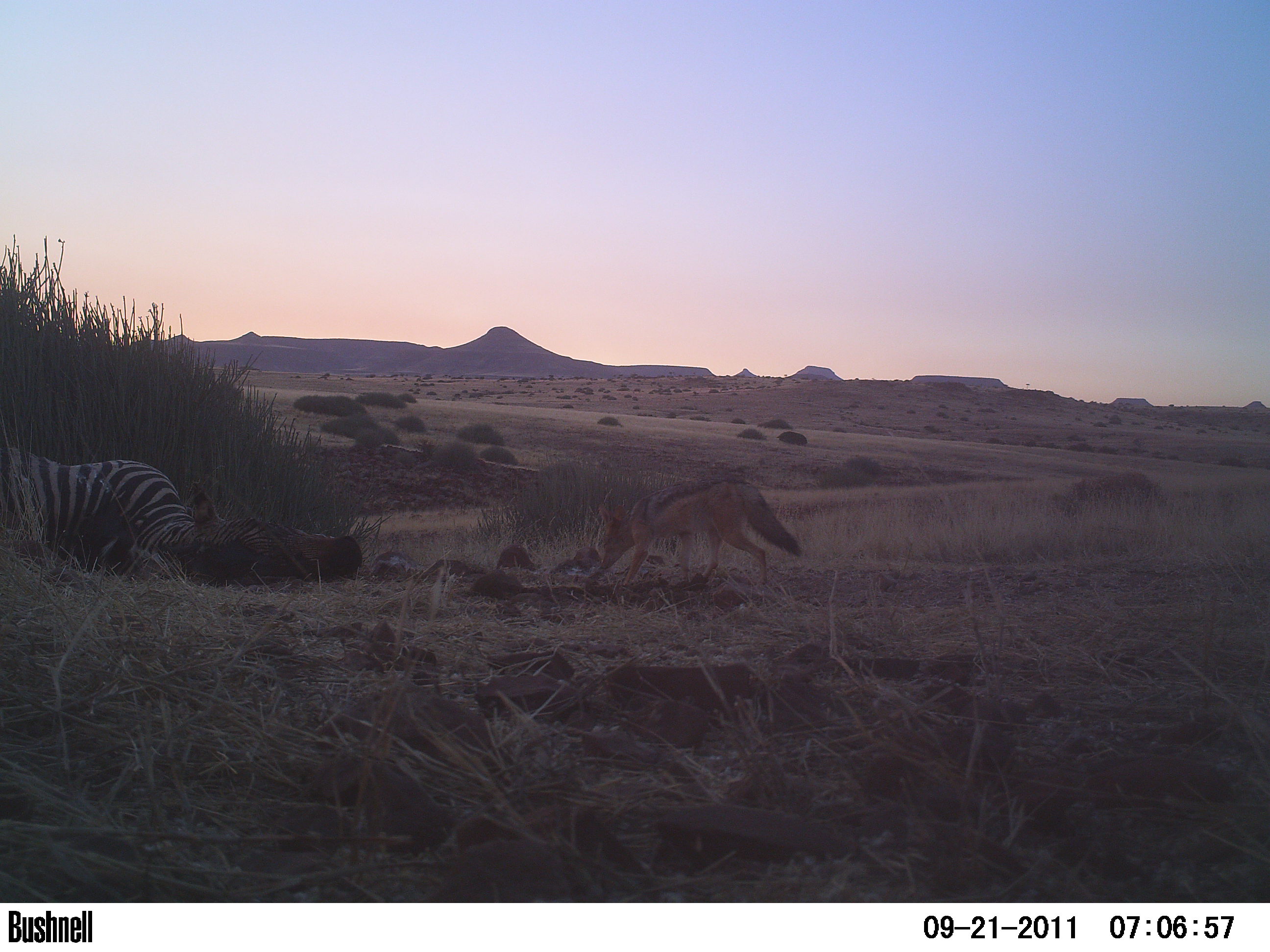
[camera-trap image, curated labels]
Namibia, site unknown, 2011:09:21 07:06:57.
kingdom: Animalia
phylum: Chordata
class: Mammalia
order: Carnivora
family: Canidae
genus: Lupulella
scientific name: Lupulella mesomelas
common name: black-backed jackal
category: canis mesomelas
Canis mesomelas (black-backed jackal) (Lupulella mesomelas).